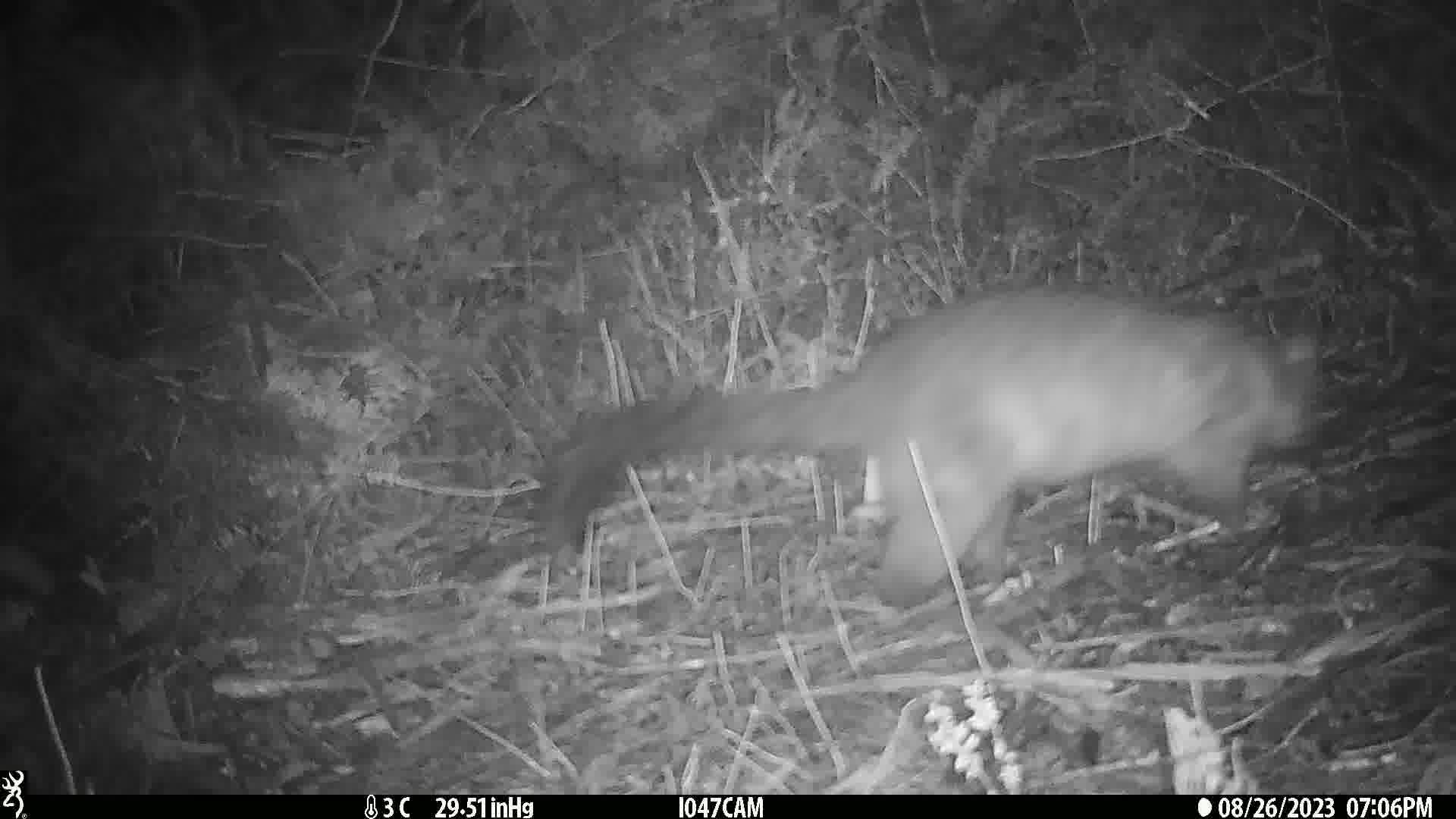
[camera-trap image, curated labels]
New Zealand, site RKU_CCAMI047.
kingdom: Animalia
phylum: Chordata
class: Mammalia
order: Diprotodontia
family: Phalangeridae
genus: Trichosurus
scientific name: Trichosurus vulpecula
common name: common brushtail possum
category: possum